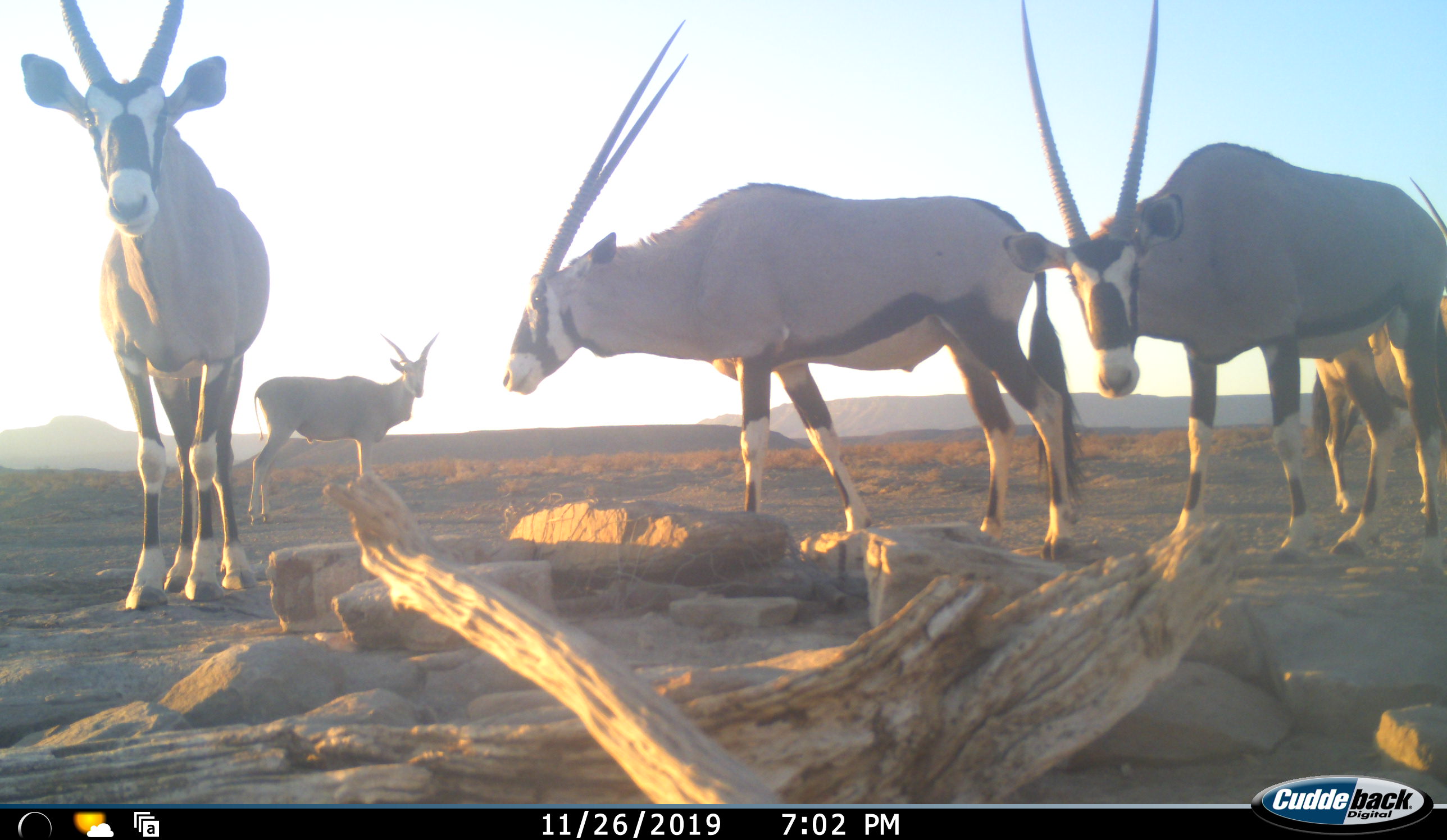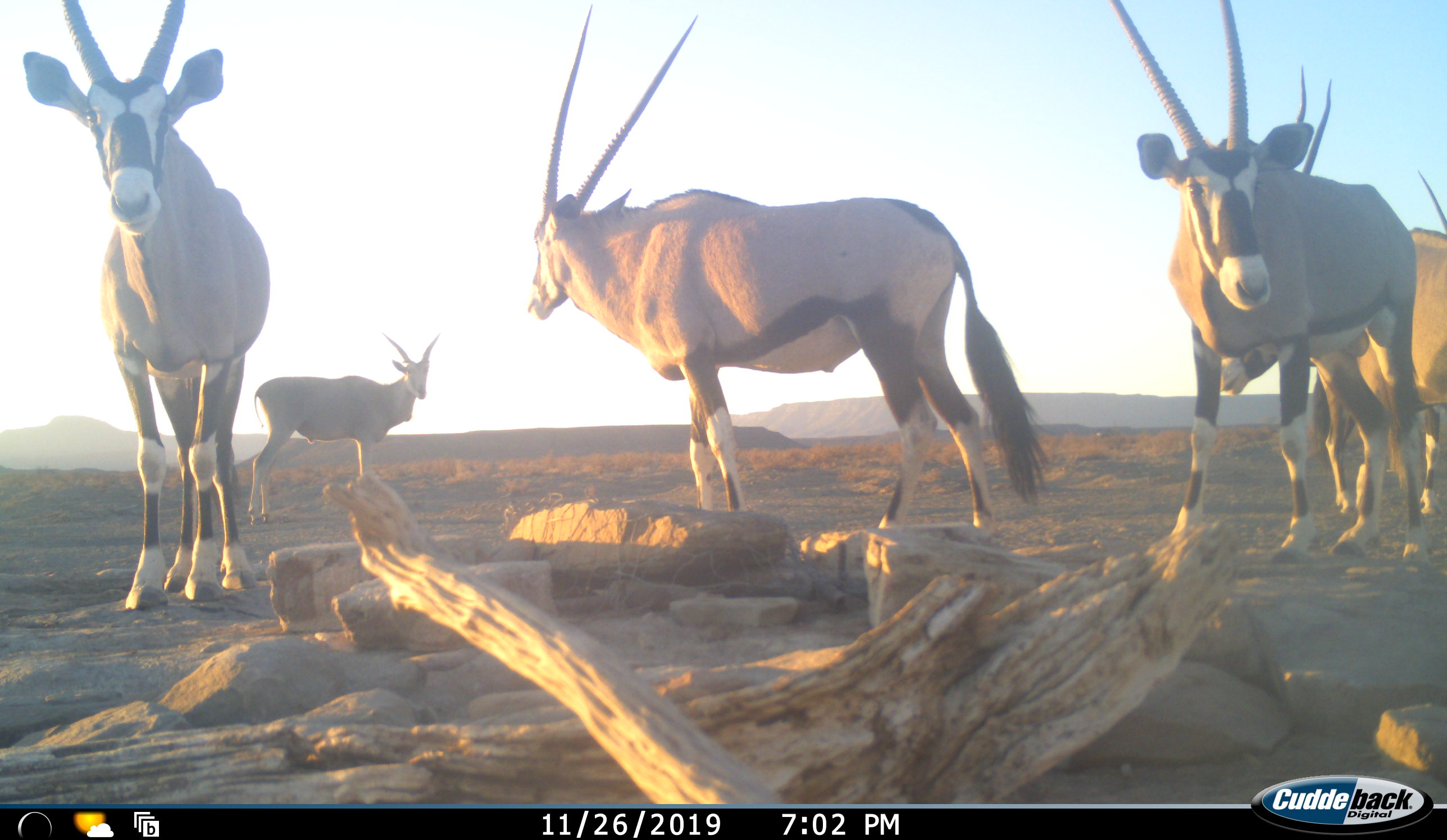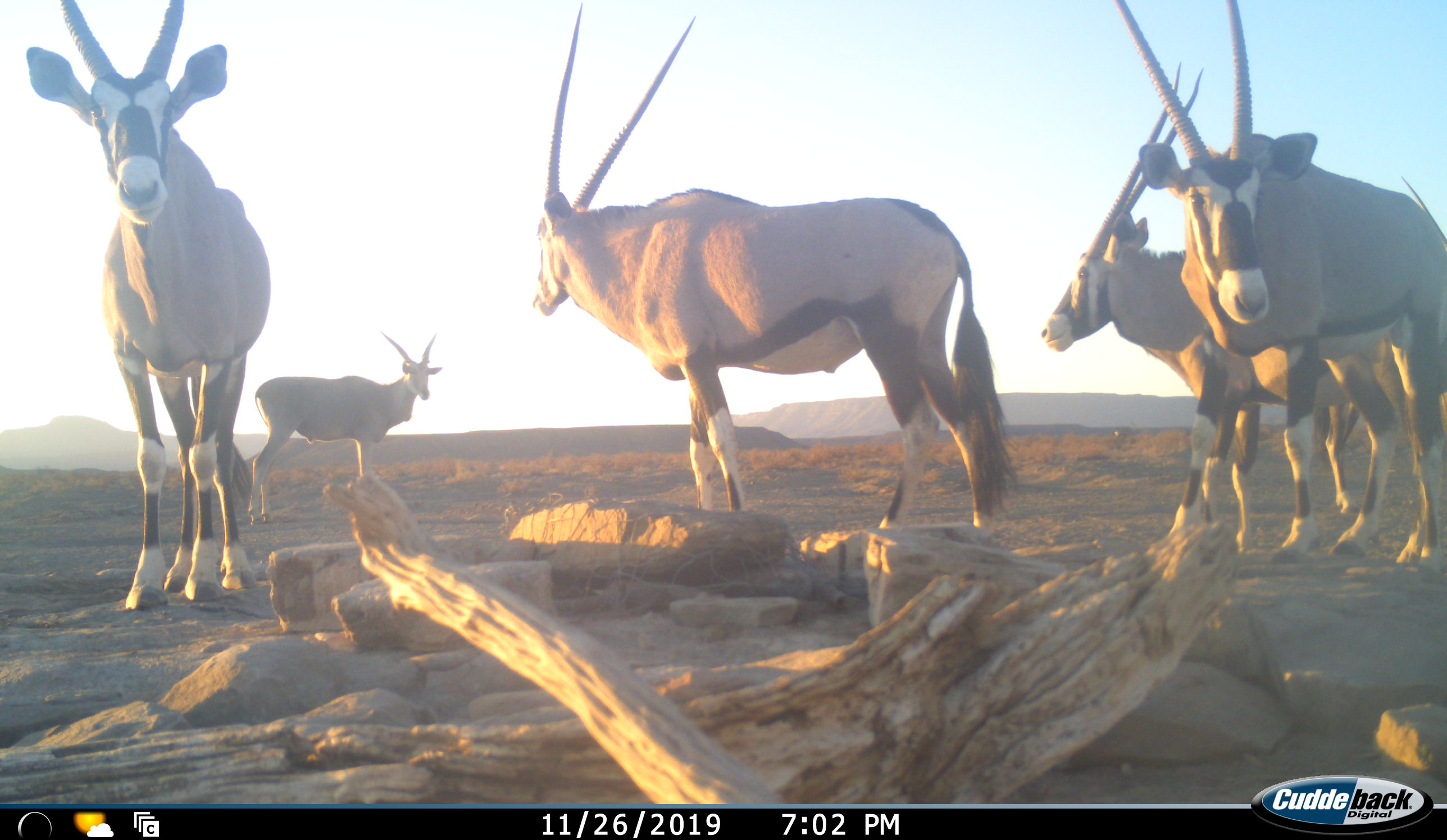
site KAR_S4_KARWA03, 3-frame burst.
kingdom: Animalia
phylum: Chordata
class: Mammalia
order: Artiodactyla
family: Bovidae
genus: Oryx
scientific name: Oryx gazella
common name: gemsbok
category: oryx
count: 5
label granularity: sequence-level